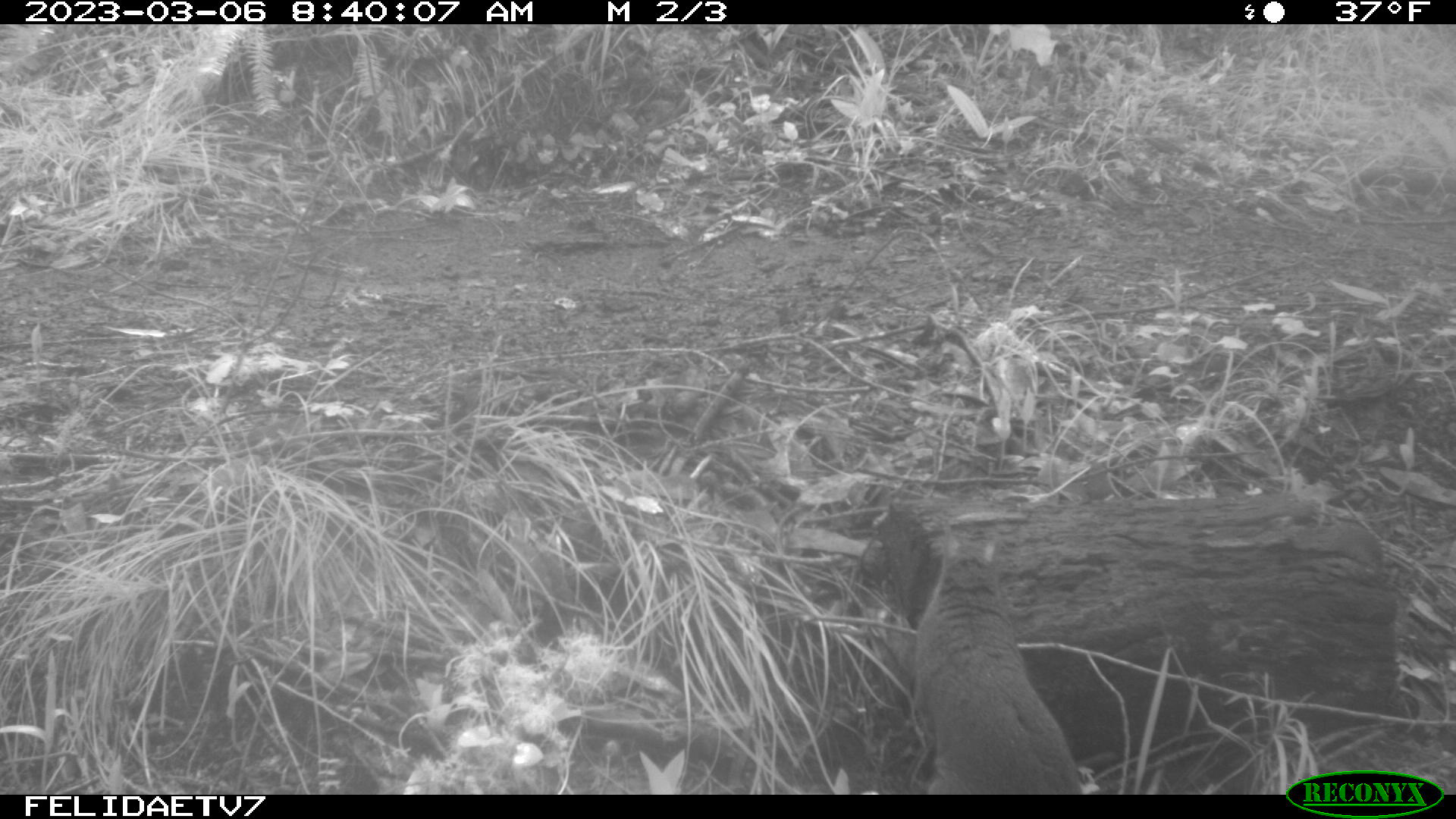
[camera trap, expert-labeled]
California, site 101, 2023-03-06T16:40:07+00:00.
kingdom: Animalia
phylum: Chordata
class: Mammalia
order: Rodentia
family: Sciuridae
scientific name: Sciuridae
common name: squirrel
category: unknown squirrel